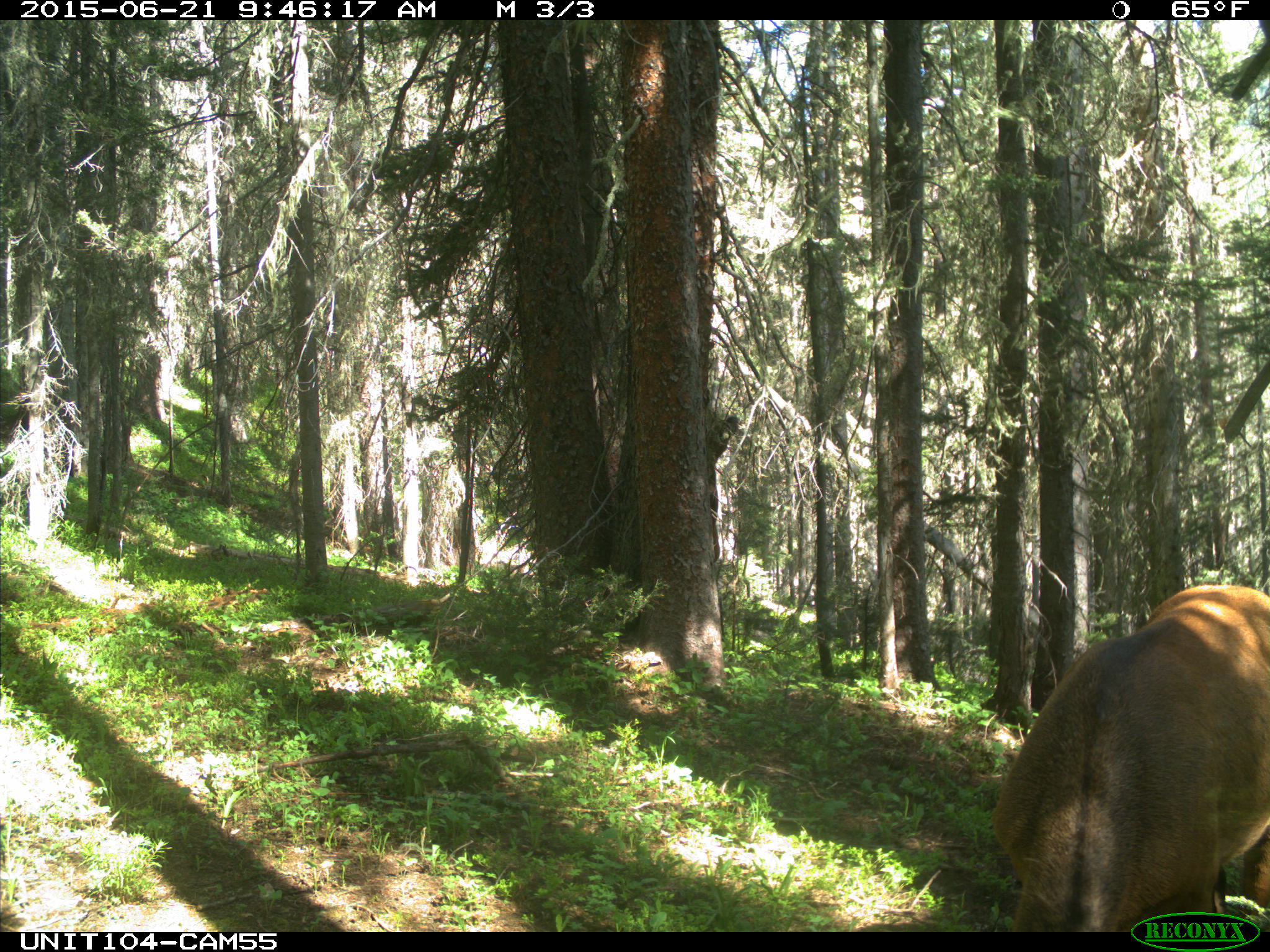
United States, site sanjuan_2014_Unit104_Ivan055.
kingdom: Animalia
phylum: Chordata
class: Mammalia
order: Artiodactyla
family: Cervidae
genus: Cervus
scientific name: Cervus elaphus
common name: red deer